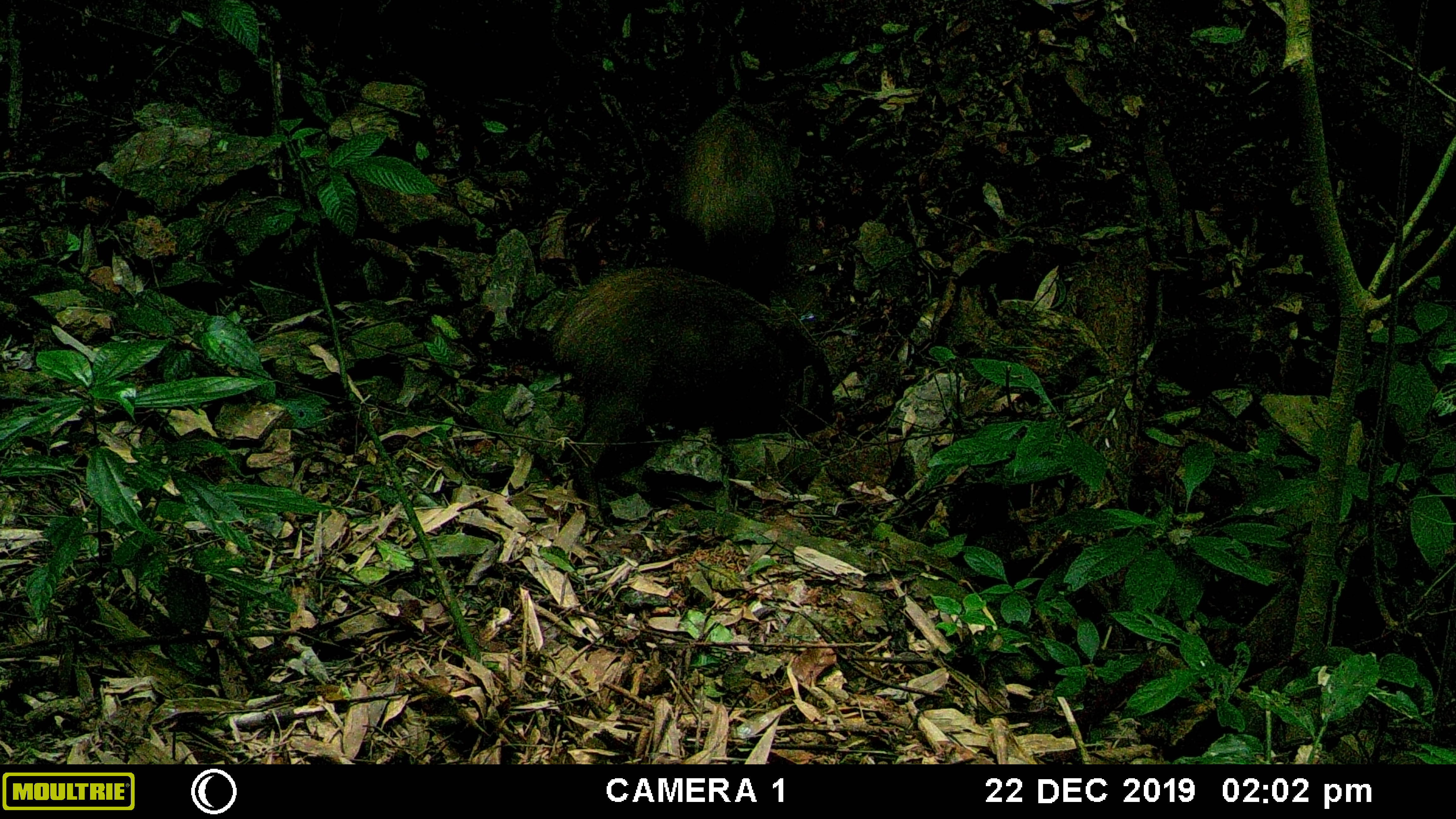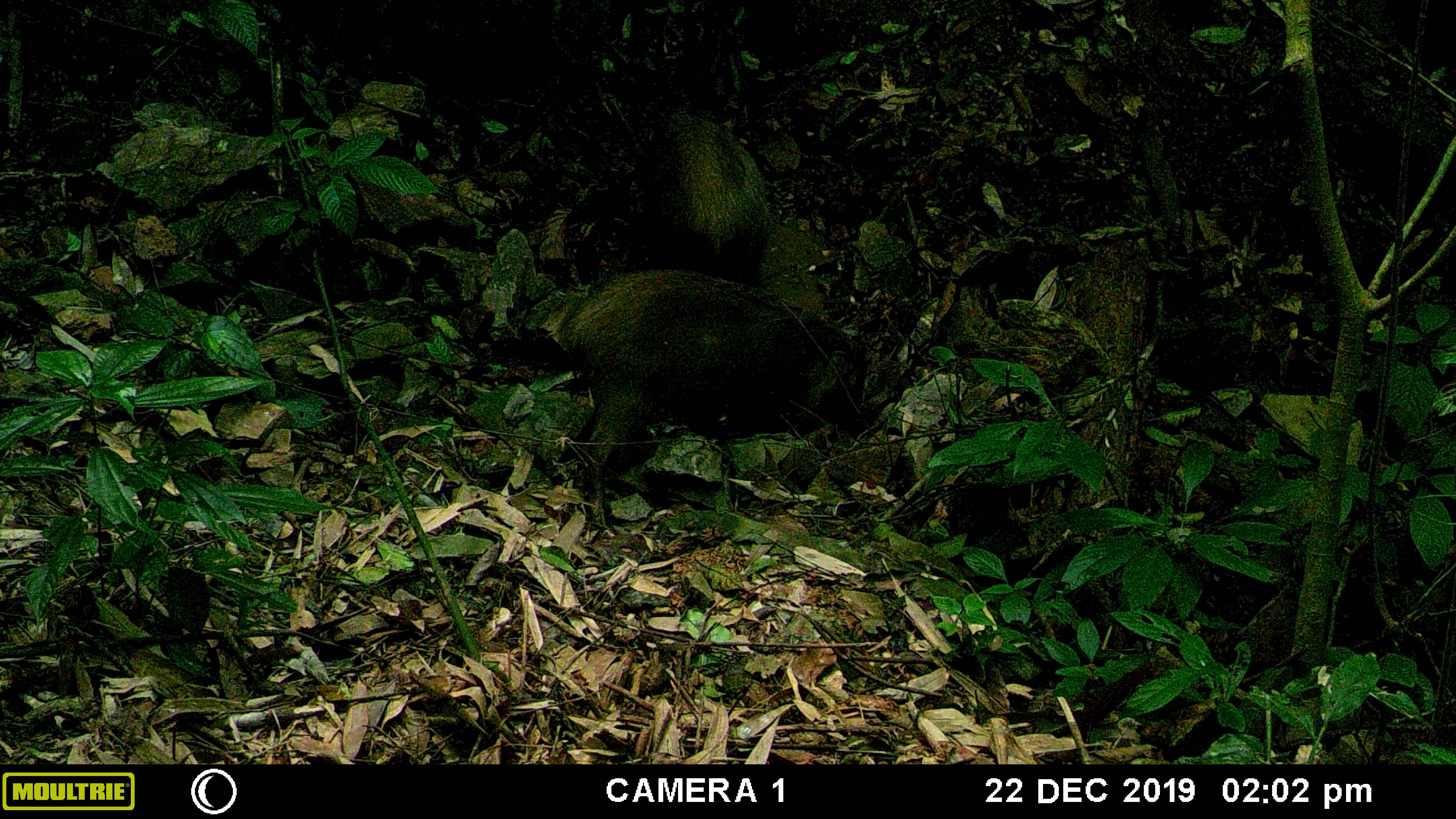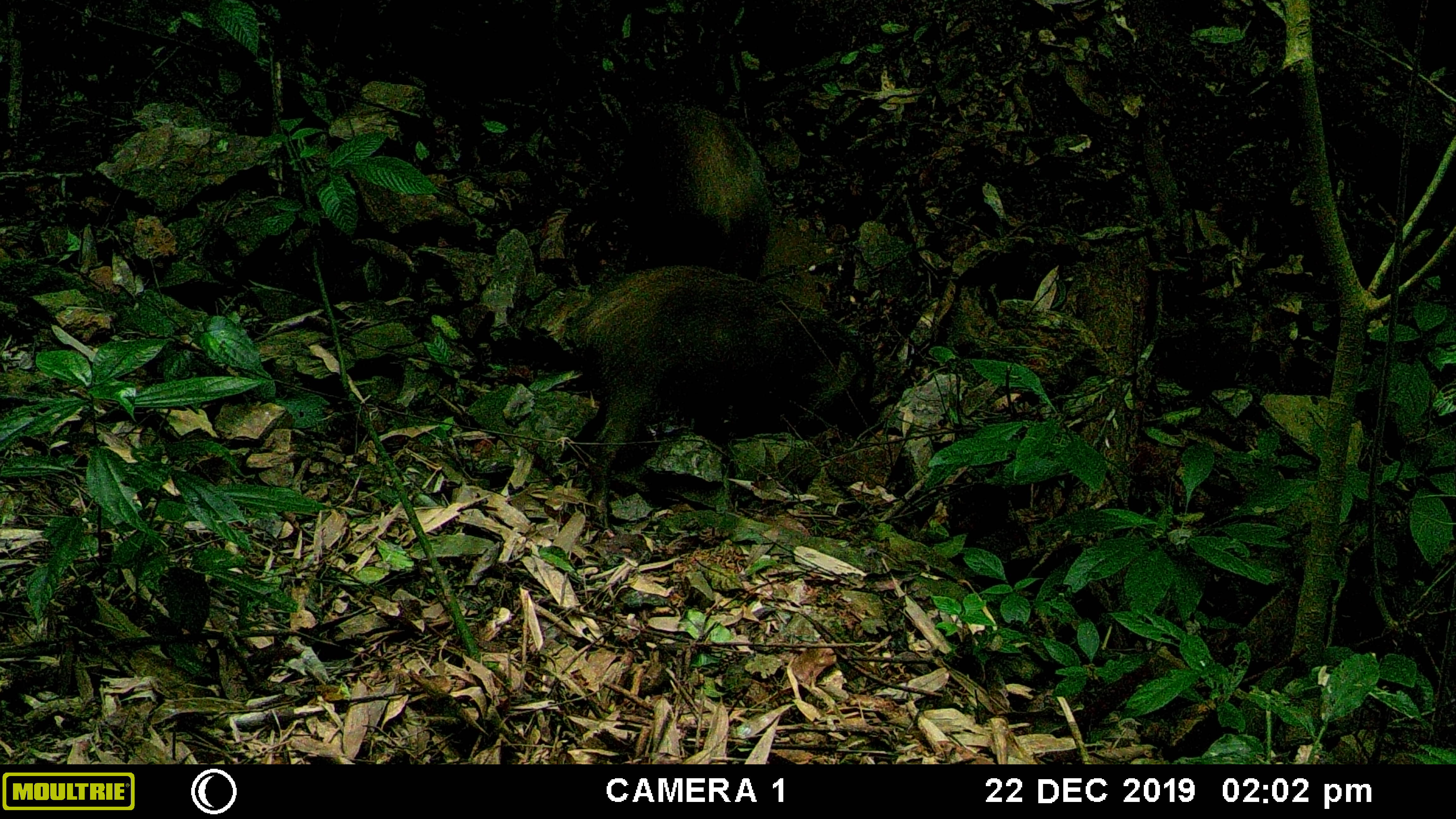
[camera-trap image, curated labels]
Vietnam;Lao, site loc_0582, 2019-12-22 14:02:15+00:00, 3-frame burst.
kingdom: Animalia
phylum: Chordata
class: Mammalia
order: Artiodactyla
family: Suidae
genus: Sus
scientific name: Sus scrofa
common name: eurasian wild pig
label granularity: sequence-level